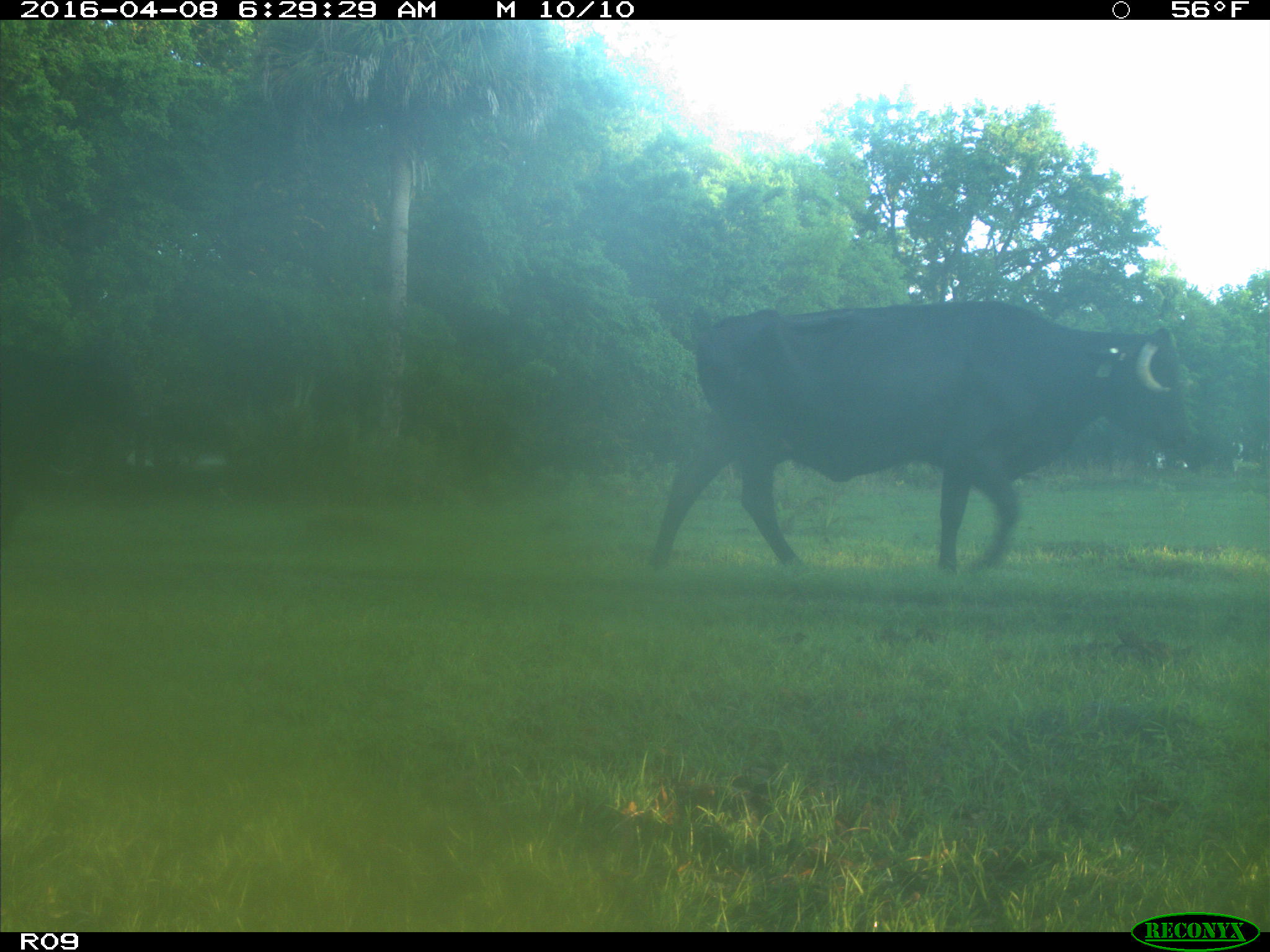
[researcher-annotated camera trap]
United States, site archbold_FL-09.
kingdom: Animalia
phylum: Chordata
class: Mammalia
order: Artiodactyla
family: Bovidae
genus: Bos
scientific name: Bos taurus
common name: domestic cow